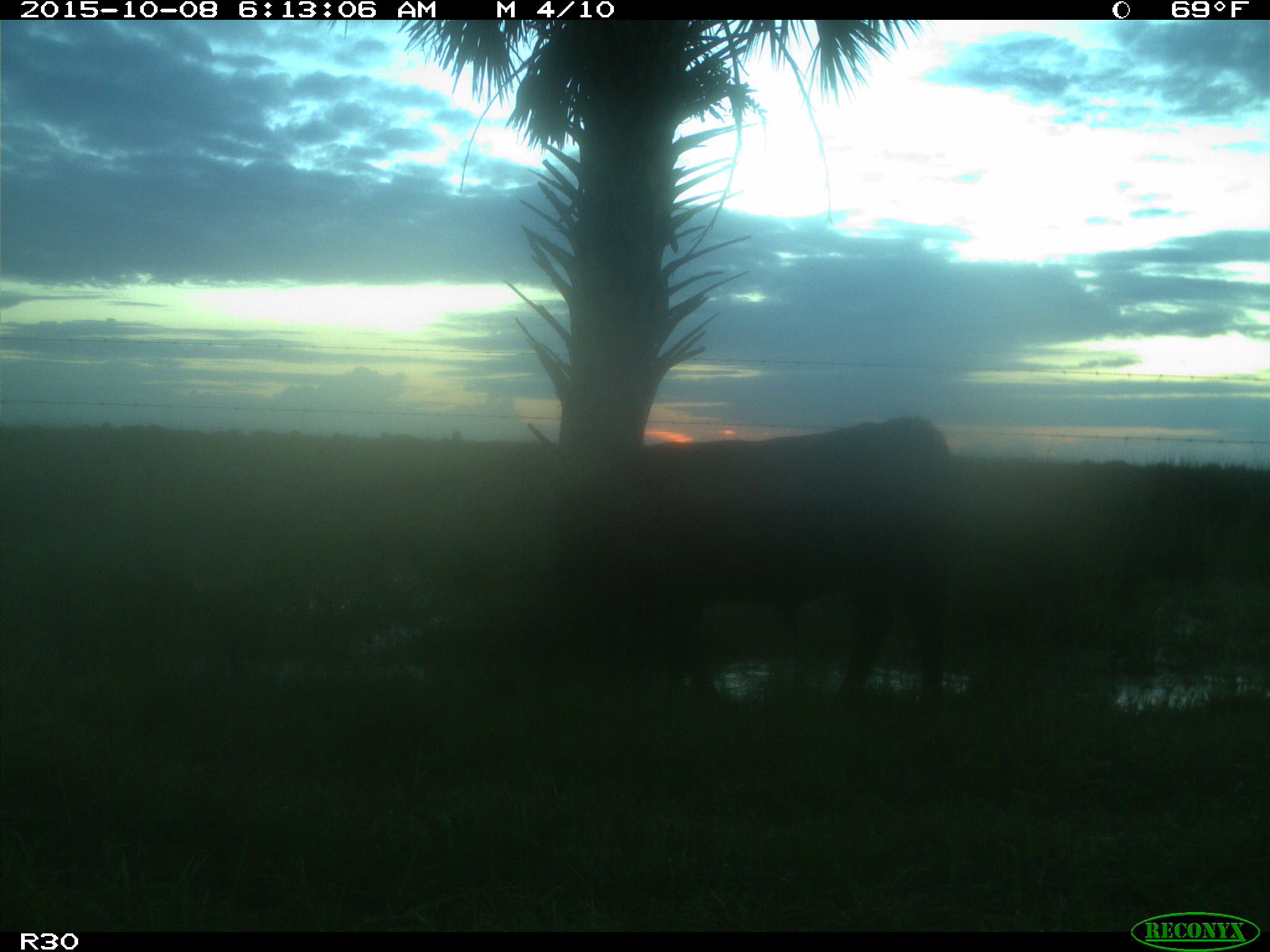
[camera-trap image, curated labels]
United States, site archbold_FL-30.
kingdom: Animalia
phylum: Chordata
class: Mammalia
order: Artiodactyla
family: Bovidae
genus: Bos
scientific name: Bos taurus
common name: domestic cow